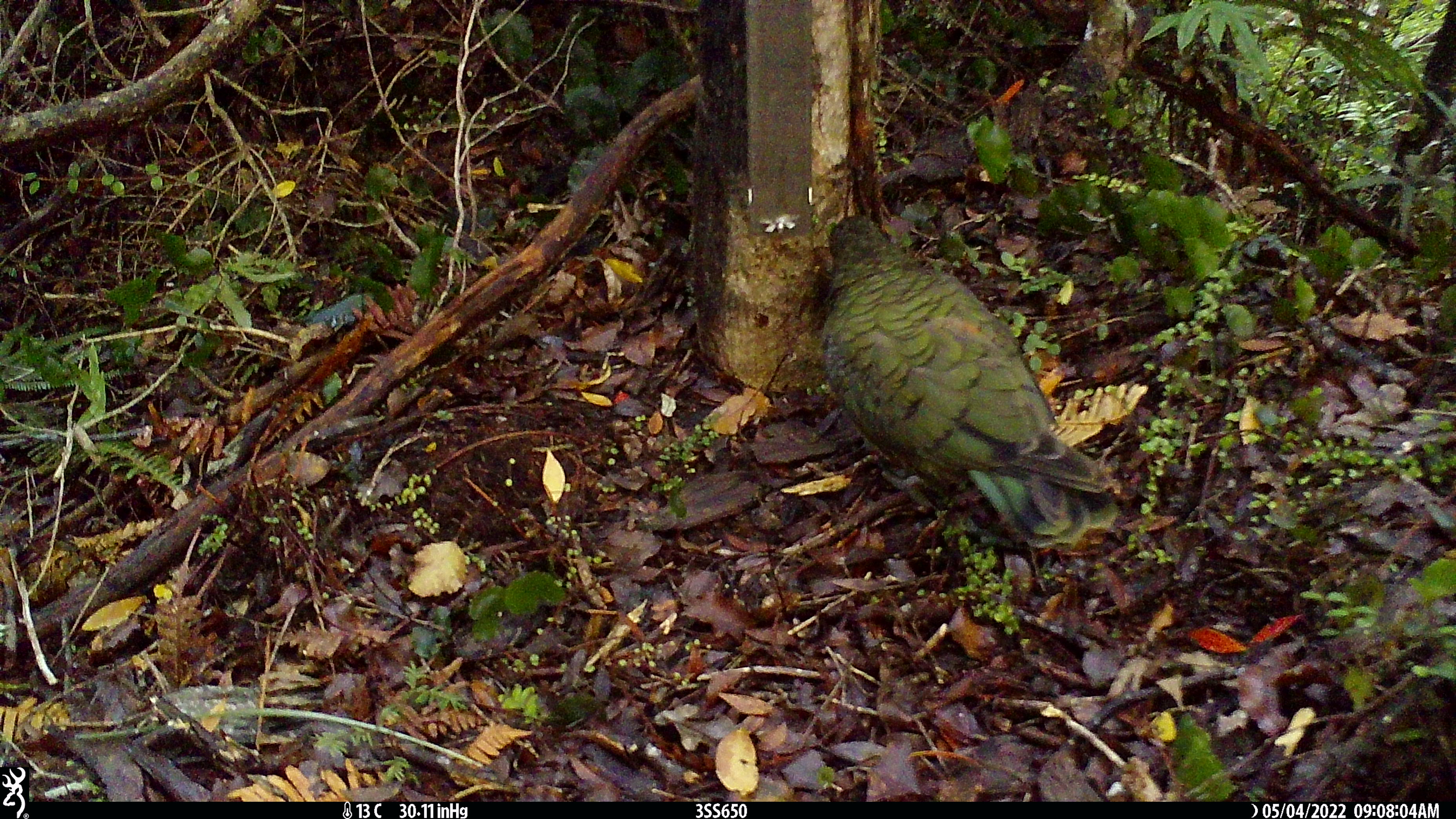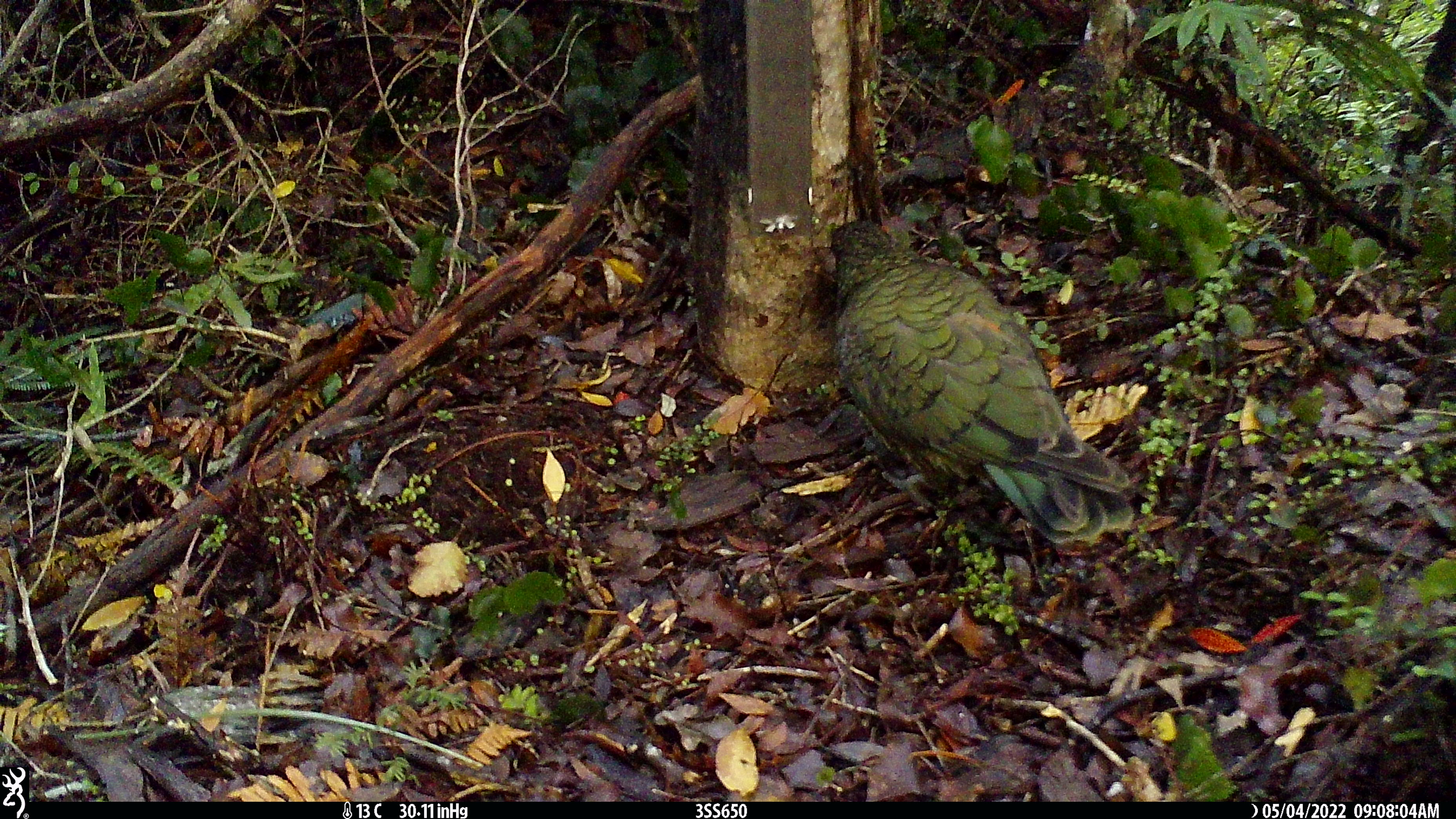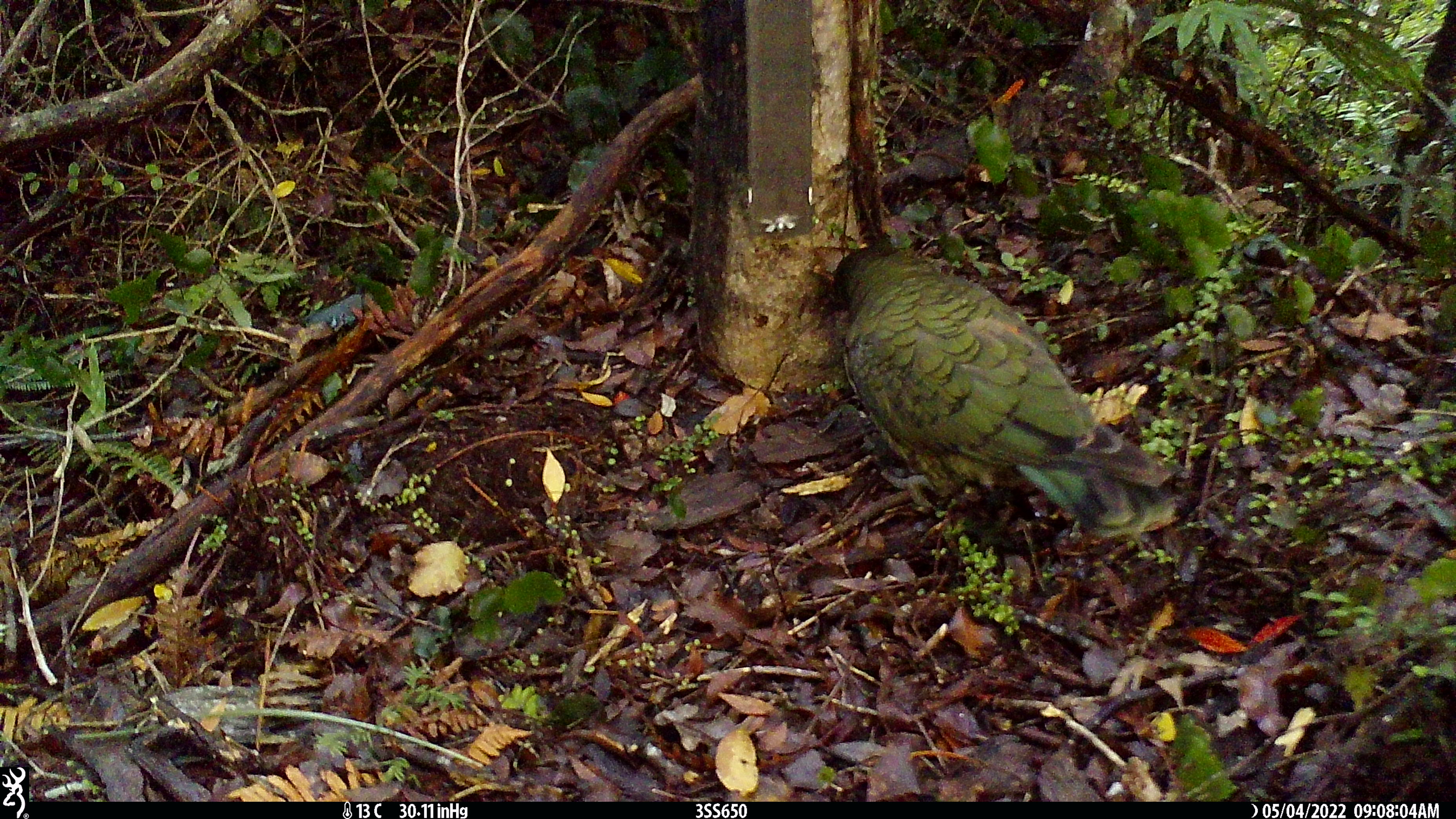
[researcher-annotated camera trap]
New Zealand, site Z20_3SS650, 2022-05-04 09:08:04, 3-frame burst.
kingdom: Animalia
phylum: Chordata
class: Aves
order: Psittaciformes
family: Strigopidae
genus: Nestor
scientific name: Nestor notabilis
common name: kea